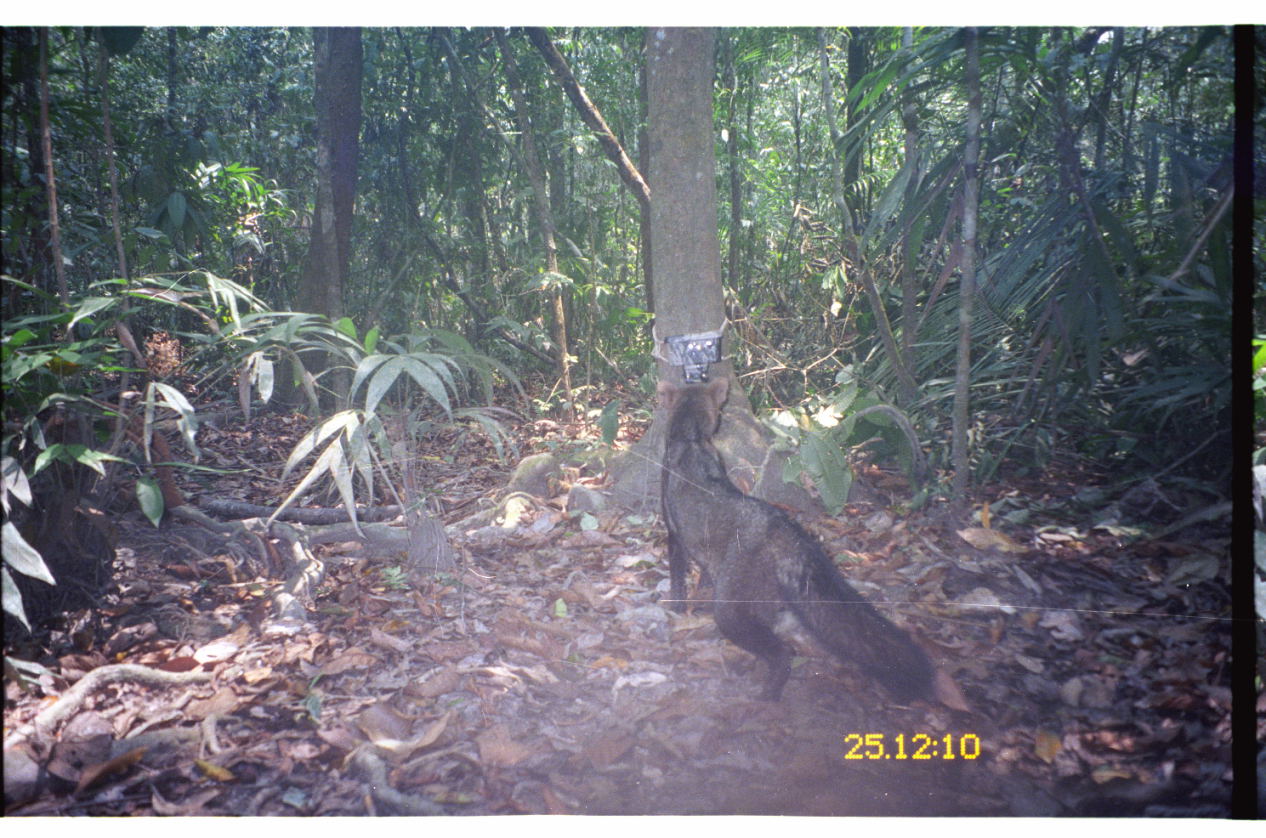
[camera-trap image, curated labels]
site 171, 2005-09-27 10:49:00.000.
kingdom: Animalia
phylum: Chordata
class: Mammalia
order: Carnivora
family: Canidae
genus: Atelocynus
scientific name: Atelocynus microtis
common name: short-eared dog